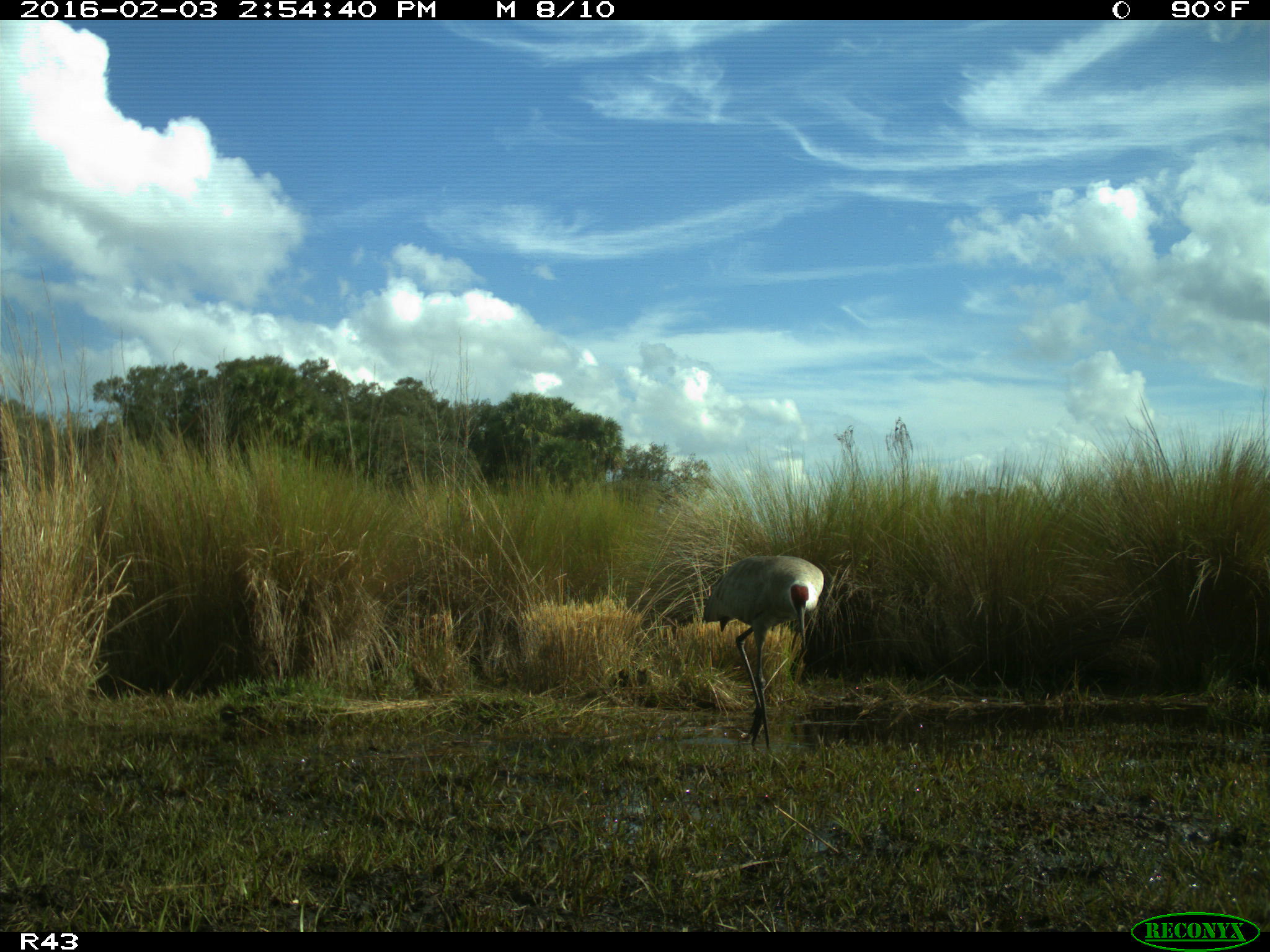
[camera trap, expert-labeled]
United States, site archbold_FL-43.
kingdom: Animalia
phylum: Chordata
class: Aves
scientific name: Aves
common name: birds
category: unidentified bird